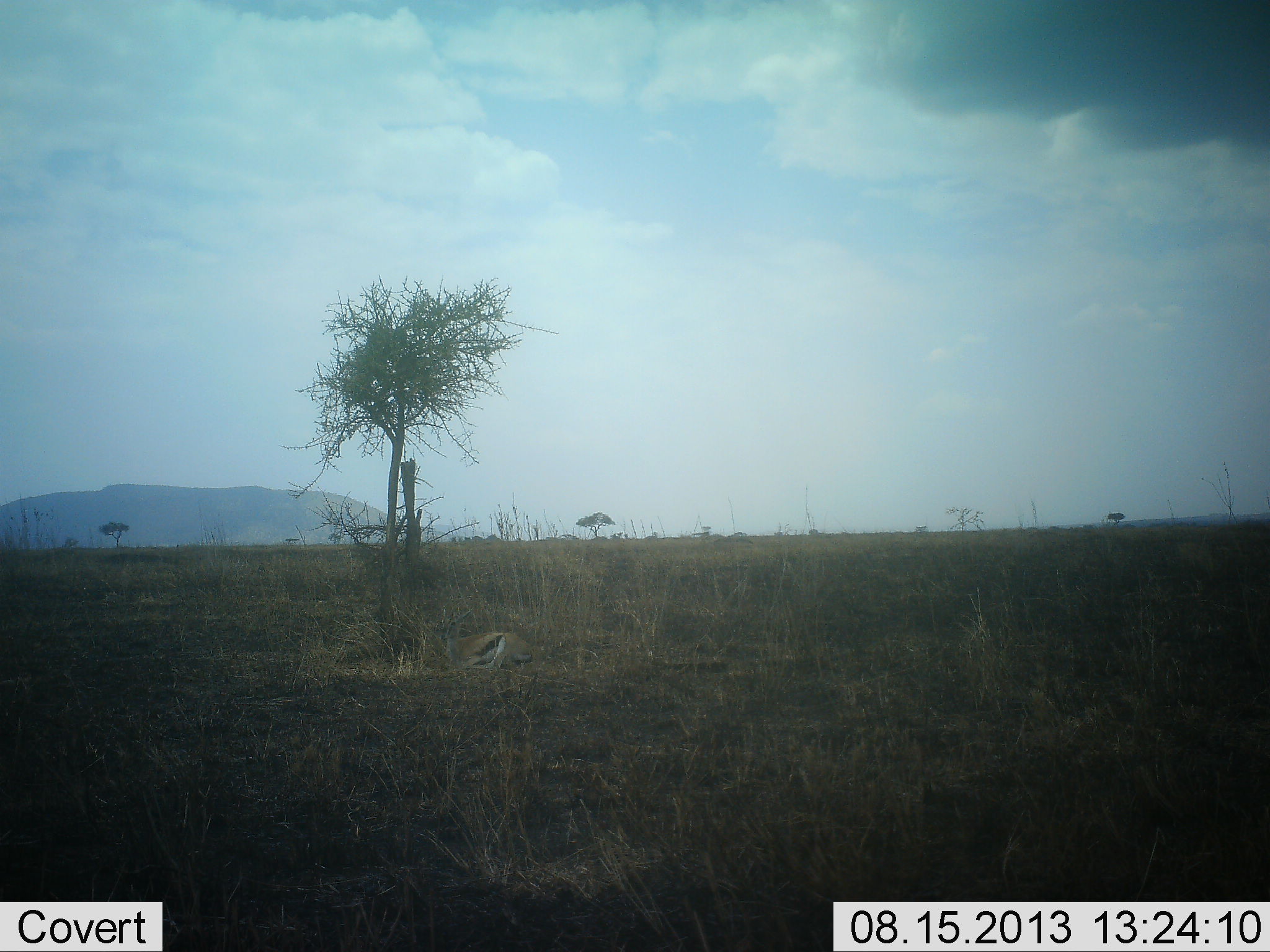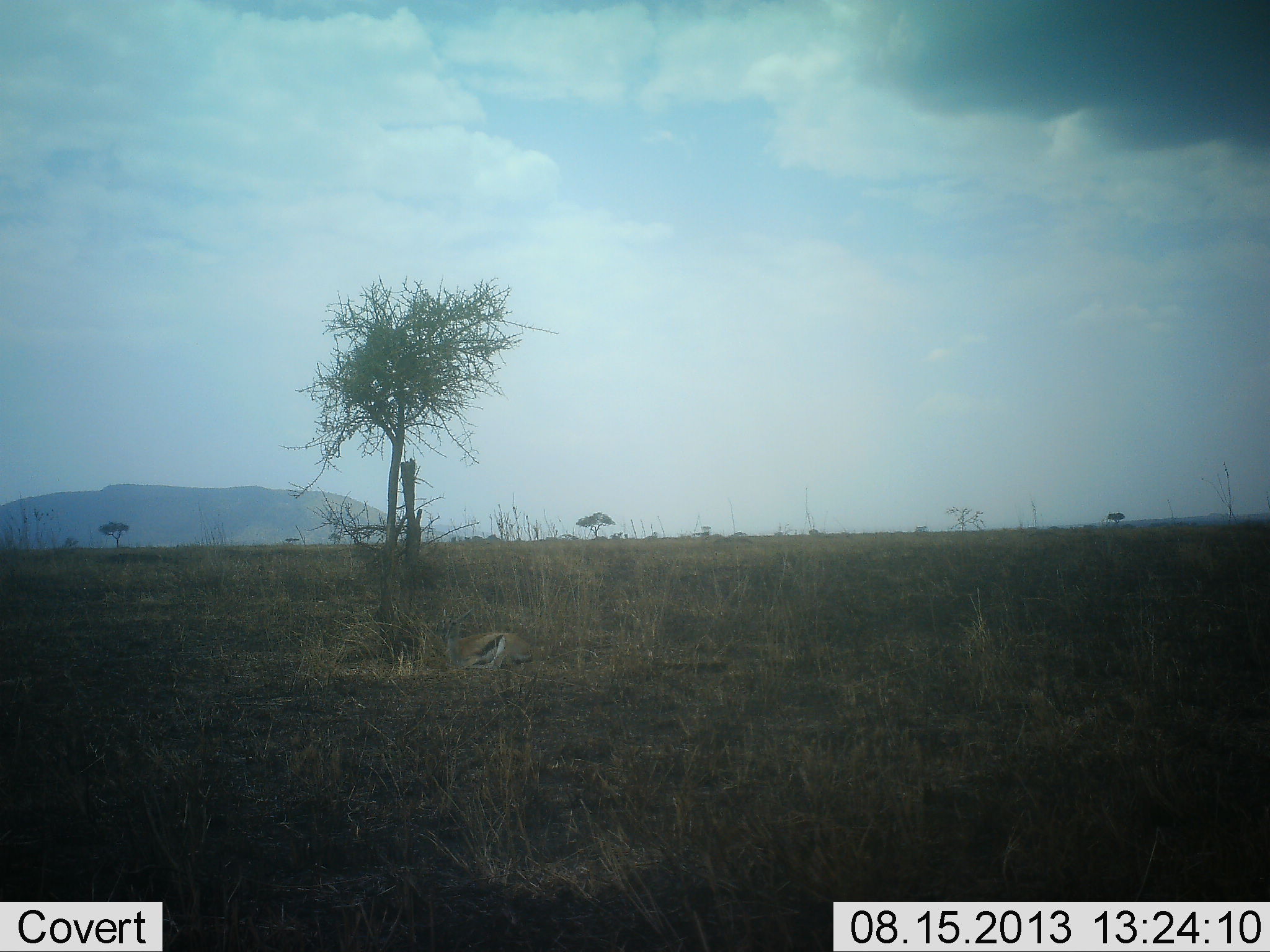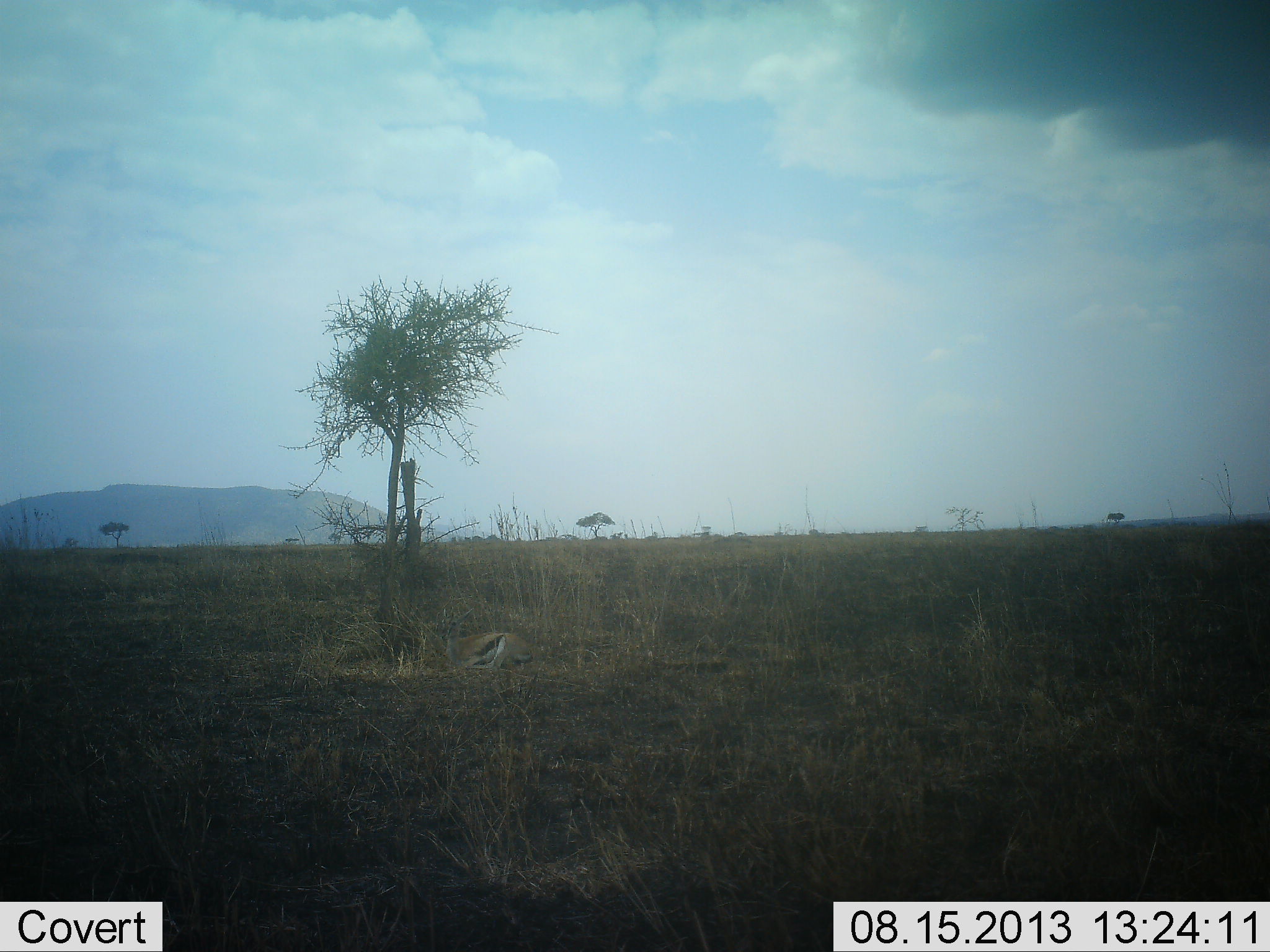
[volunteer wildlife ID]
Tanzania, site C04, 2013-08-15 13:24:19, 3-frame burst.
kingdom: Animalia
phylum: Chordata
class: Mammalia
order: Artiodactyla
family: Bovidae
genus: Eudorcas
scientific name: Eudorcas thomsonii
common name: thomson's gazelle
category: gazellethomsons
Gazellethomsons (thomson's gazelle) (Eudorcas thomsonii), count 1. Behavior (volunteer vote fractions): standing 0%, resting 100%, moving 0%, interacting 0%. Young present (vote fraction): 11%. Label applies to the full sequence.